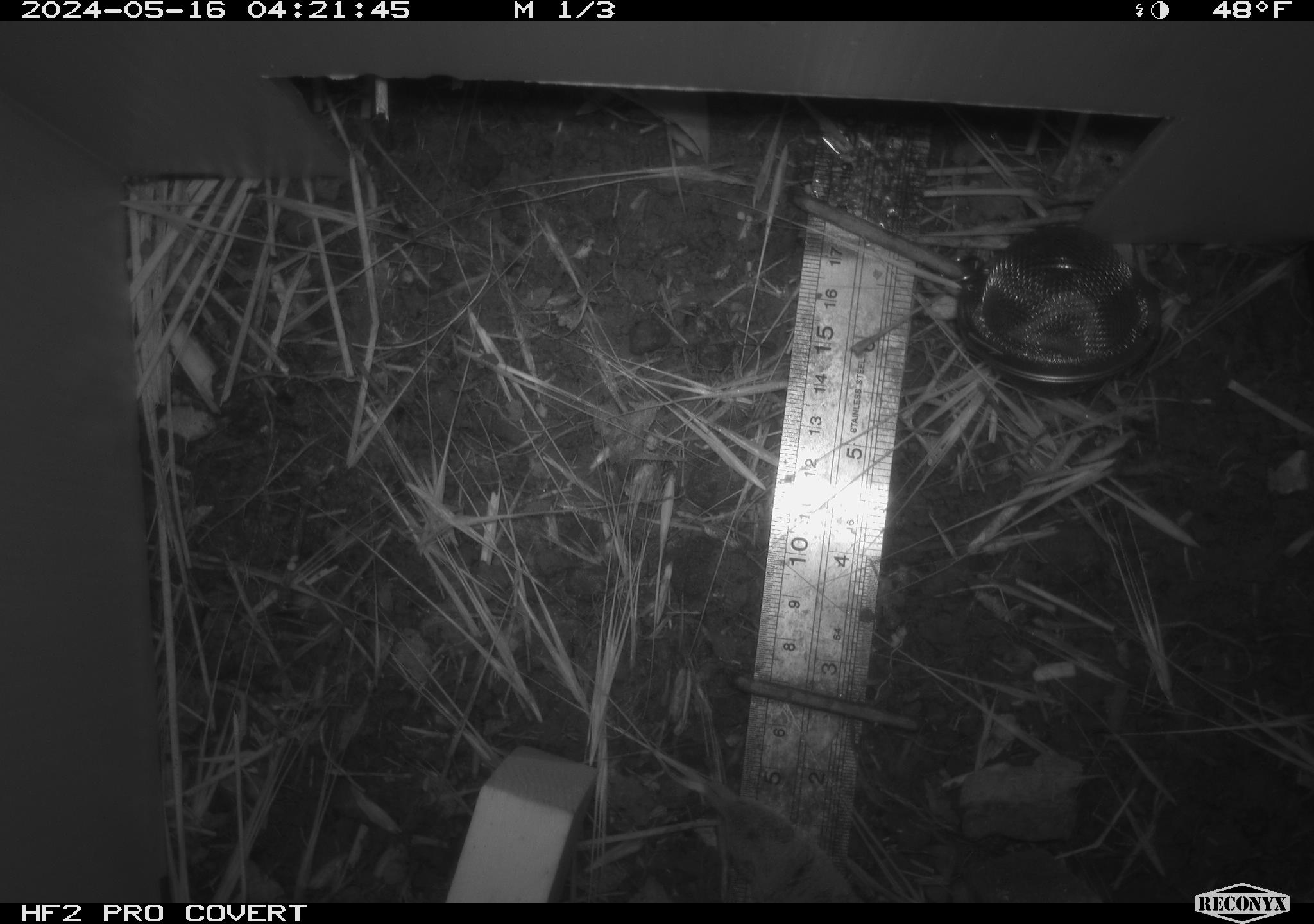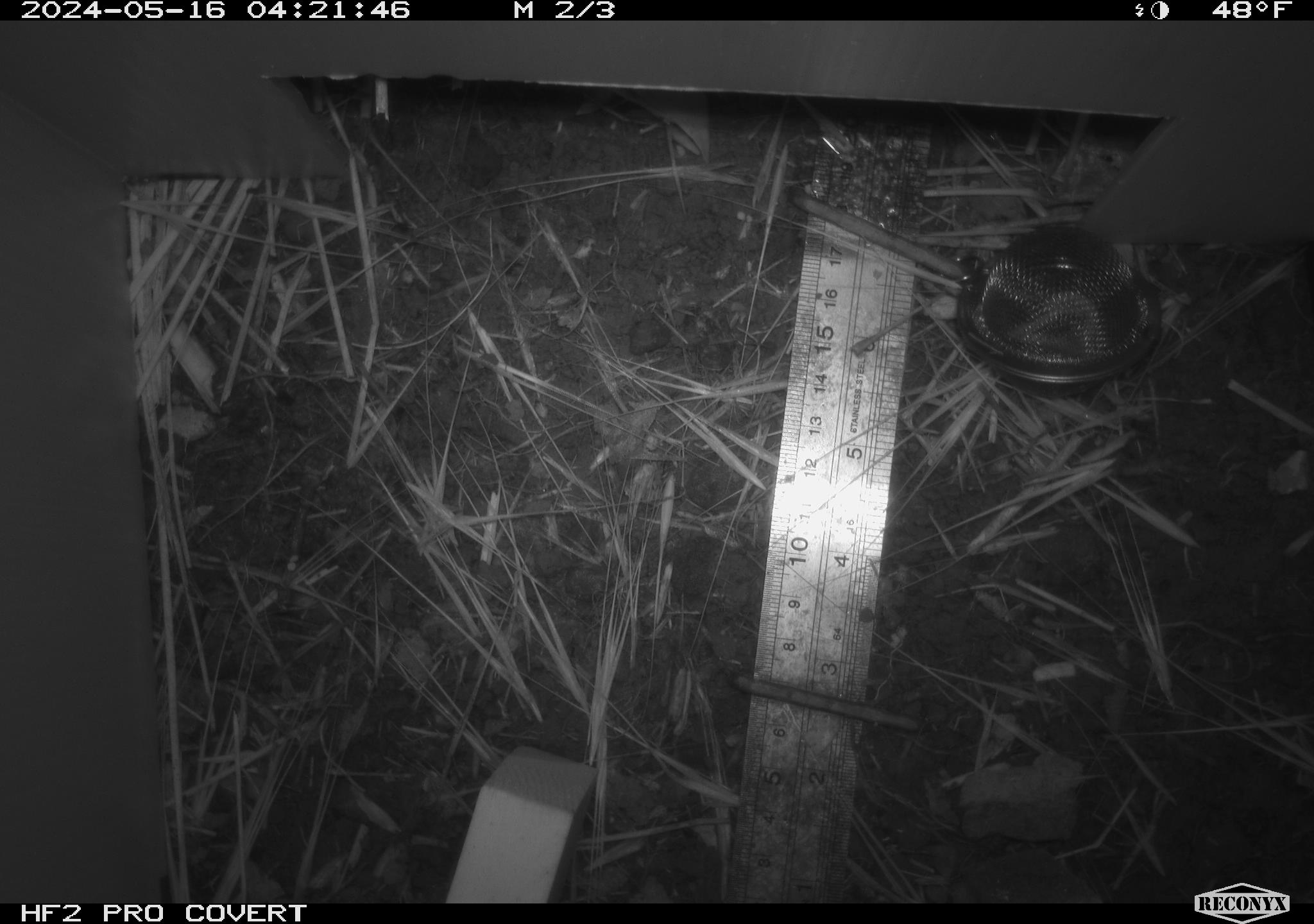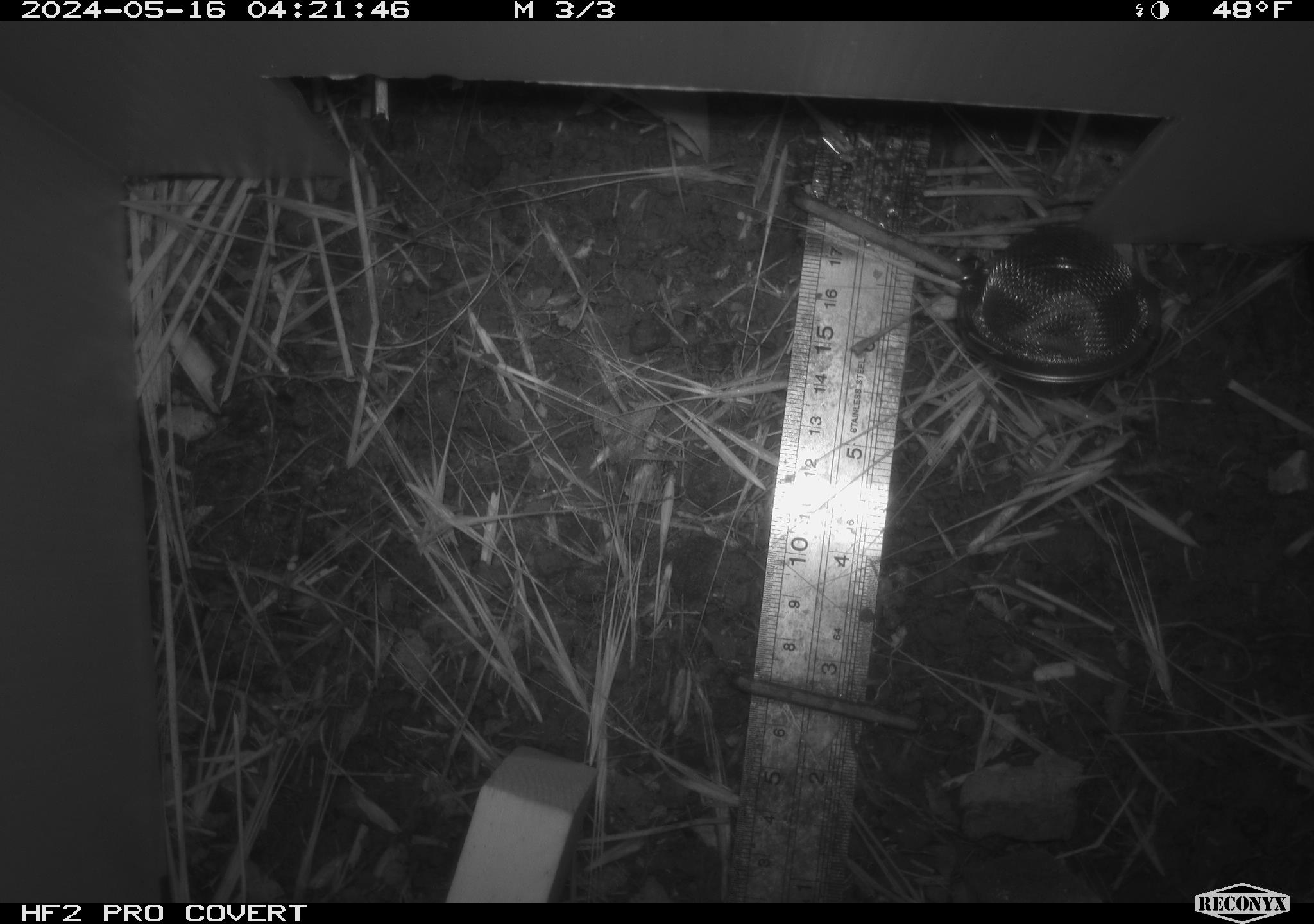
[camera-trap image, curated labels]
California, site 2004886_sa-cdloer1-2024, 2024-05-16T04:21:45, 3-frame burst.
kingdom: Animalia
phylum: Chordata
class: Mammalia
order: Rodentia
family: Cricetidae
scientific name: Arvicolinae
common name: voles, lemmings, and muskrats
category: arvicolinae subfamily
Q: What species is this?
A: Arvicolinae subfamily (voles, lemmings, and muskrats) (Arvicolinae).